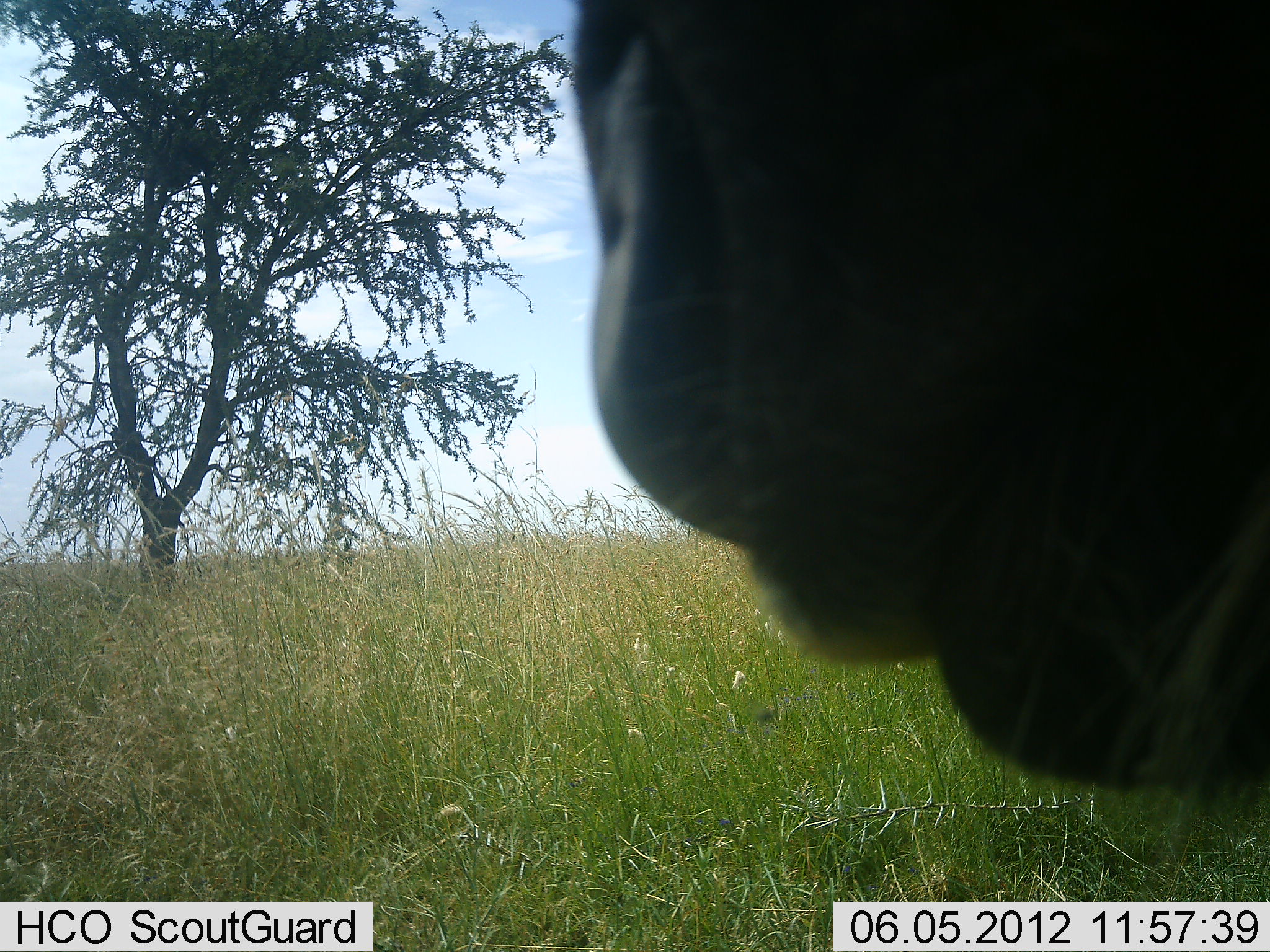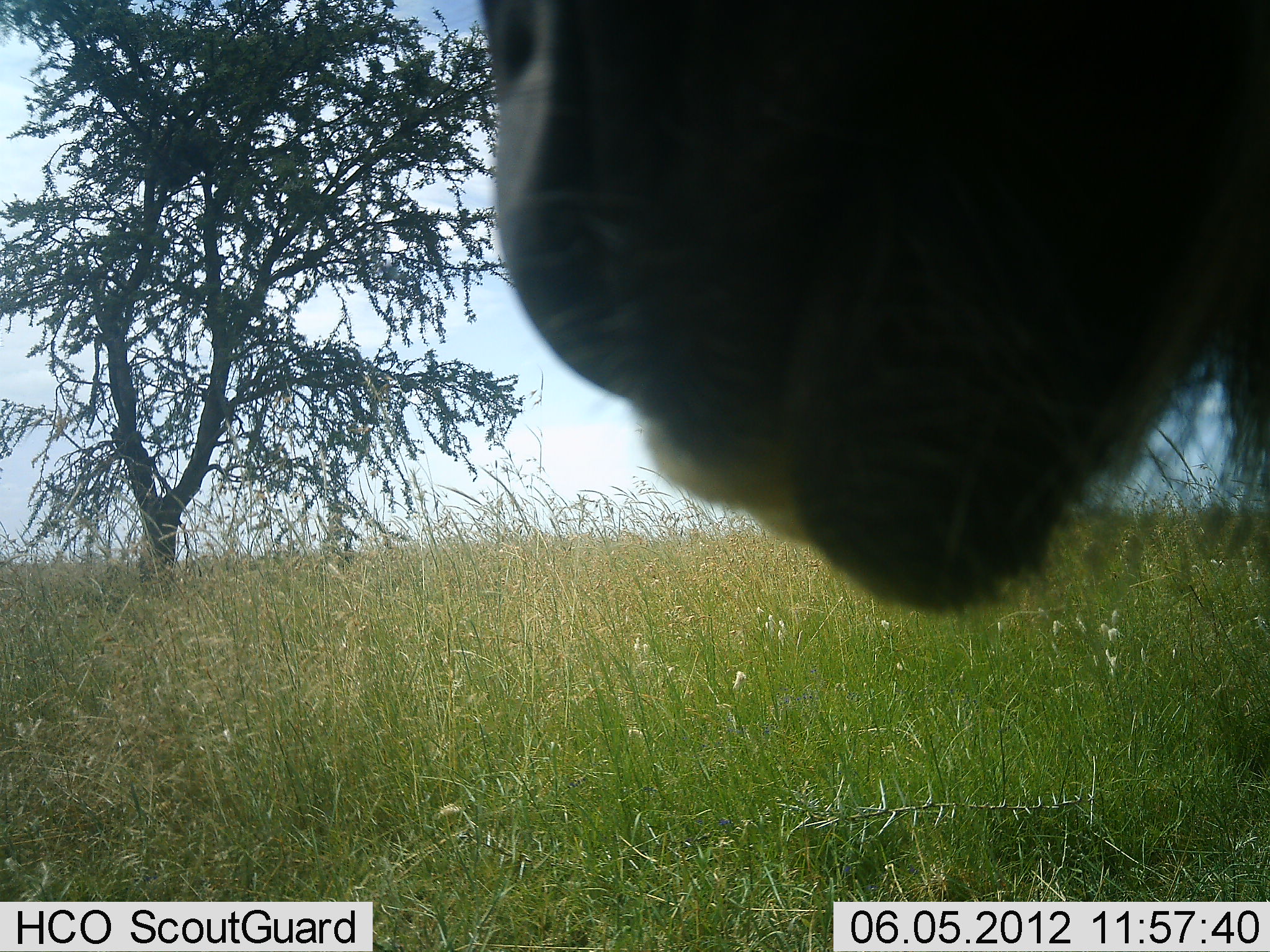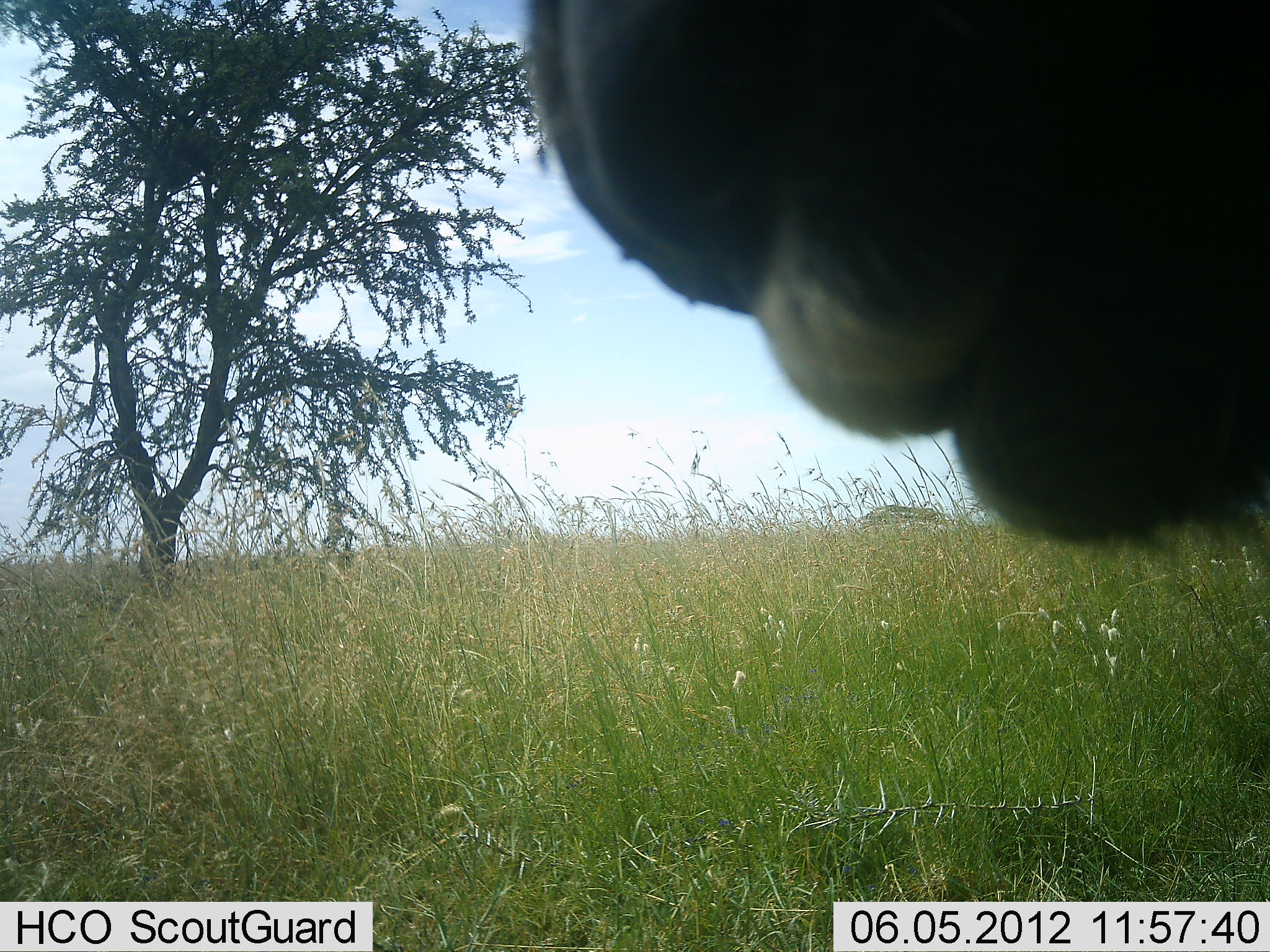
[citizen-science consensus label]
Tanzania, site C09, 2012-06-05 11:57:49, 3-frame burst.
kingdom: Animalia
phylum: Chordata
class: Mammalia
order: Artiodactyla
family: Bovidae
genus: Connochaetes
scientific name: Connochaetes taurinus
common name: blue wildebeest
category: wildebeest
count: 1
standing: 70%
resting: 0%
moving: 10%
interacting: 10%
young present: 0%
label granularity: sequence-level